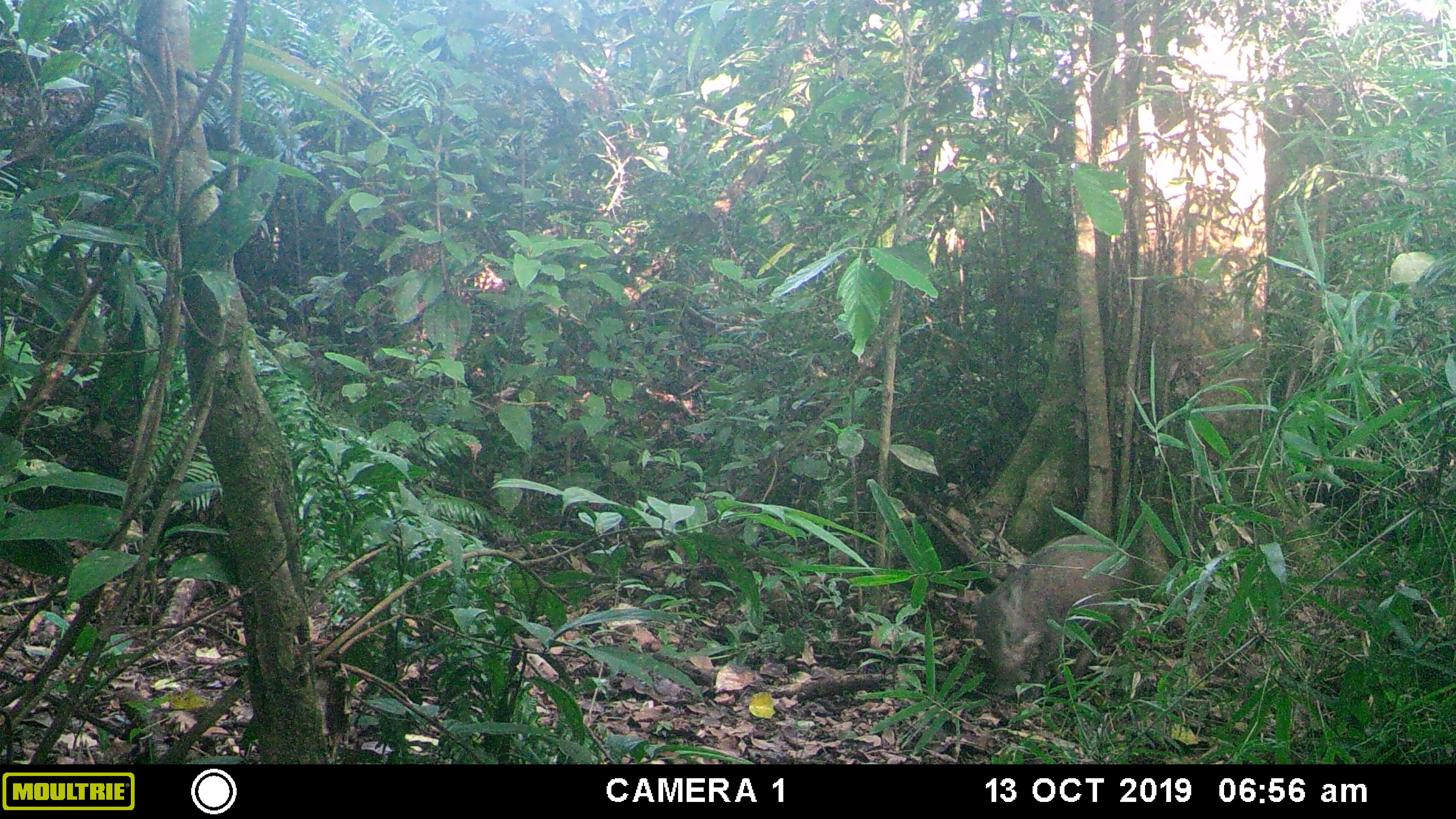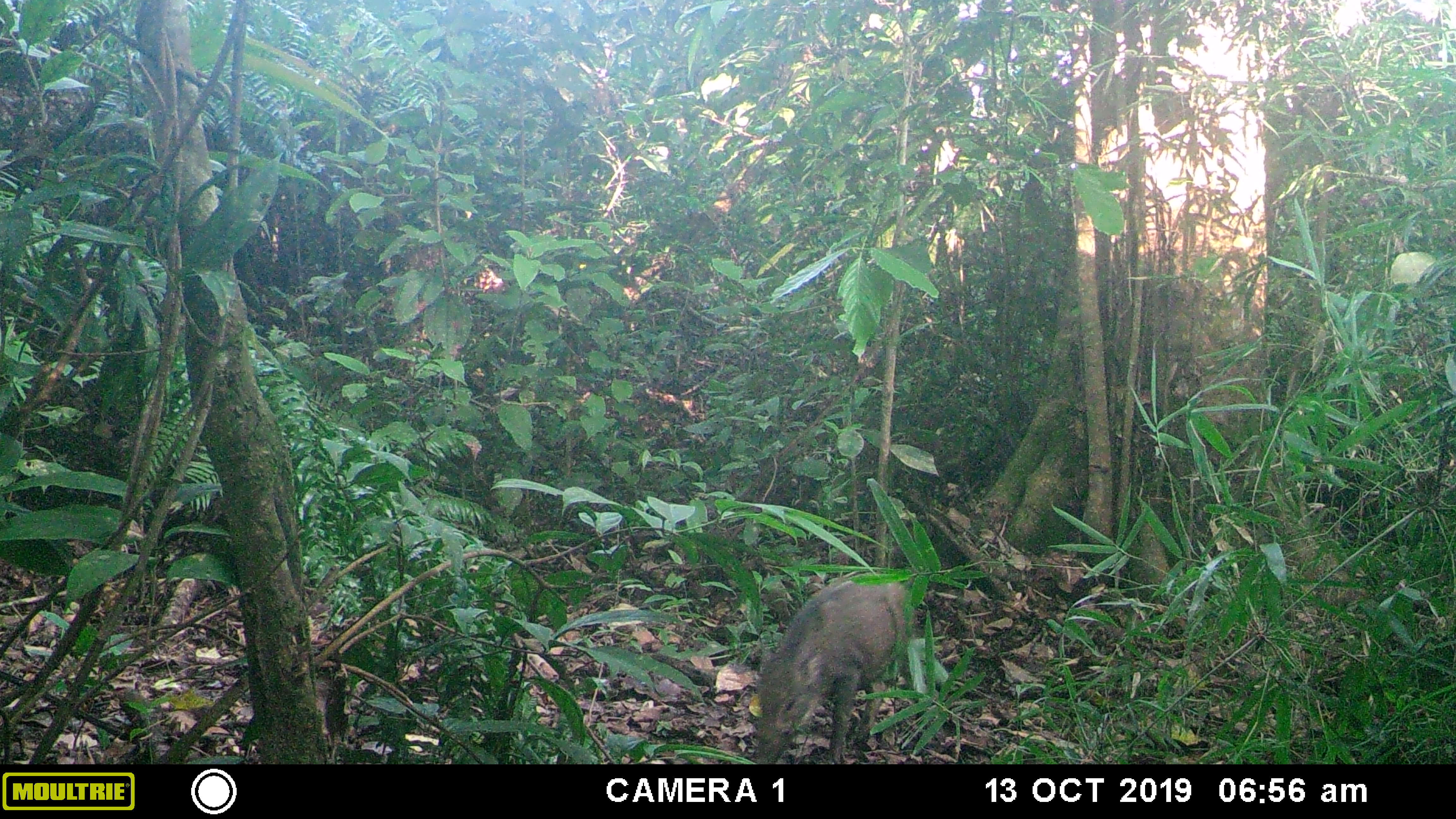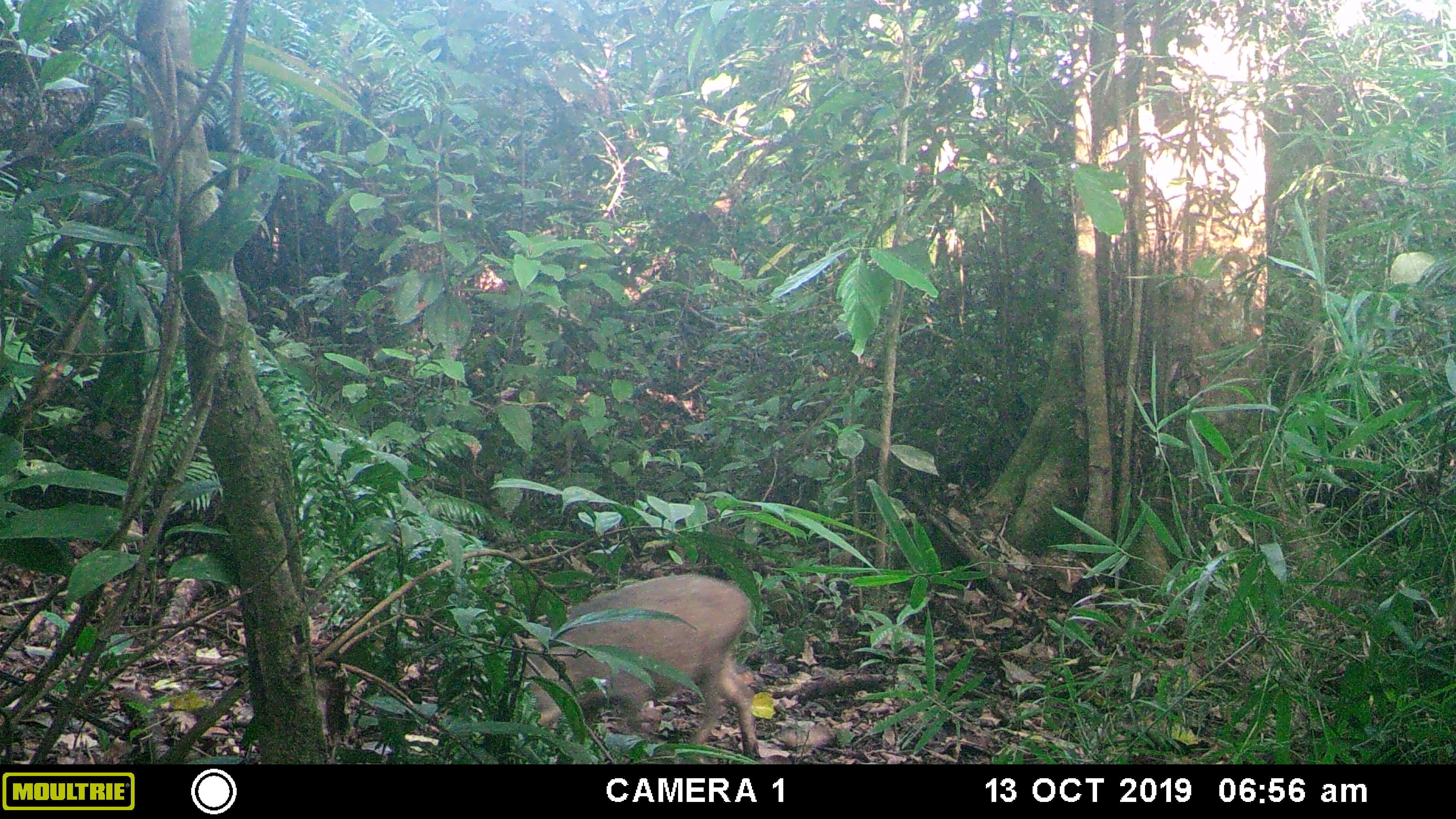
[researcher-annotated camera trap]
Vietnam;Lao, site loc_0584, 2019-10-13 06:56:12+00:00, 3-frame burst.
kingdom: Animalia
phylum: Chordata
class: Mammalia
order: Artiodactyla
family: Suidae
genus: Sus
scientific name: Sus scrofa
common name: eurasian wild pig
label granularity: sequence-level